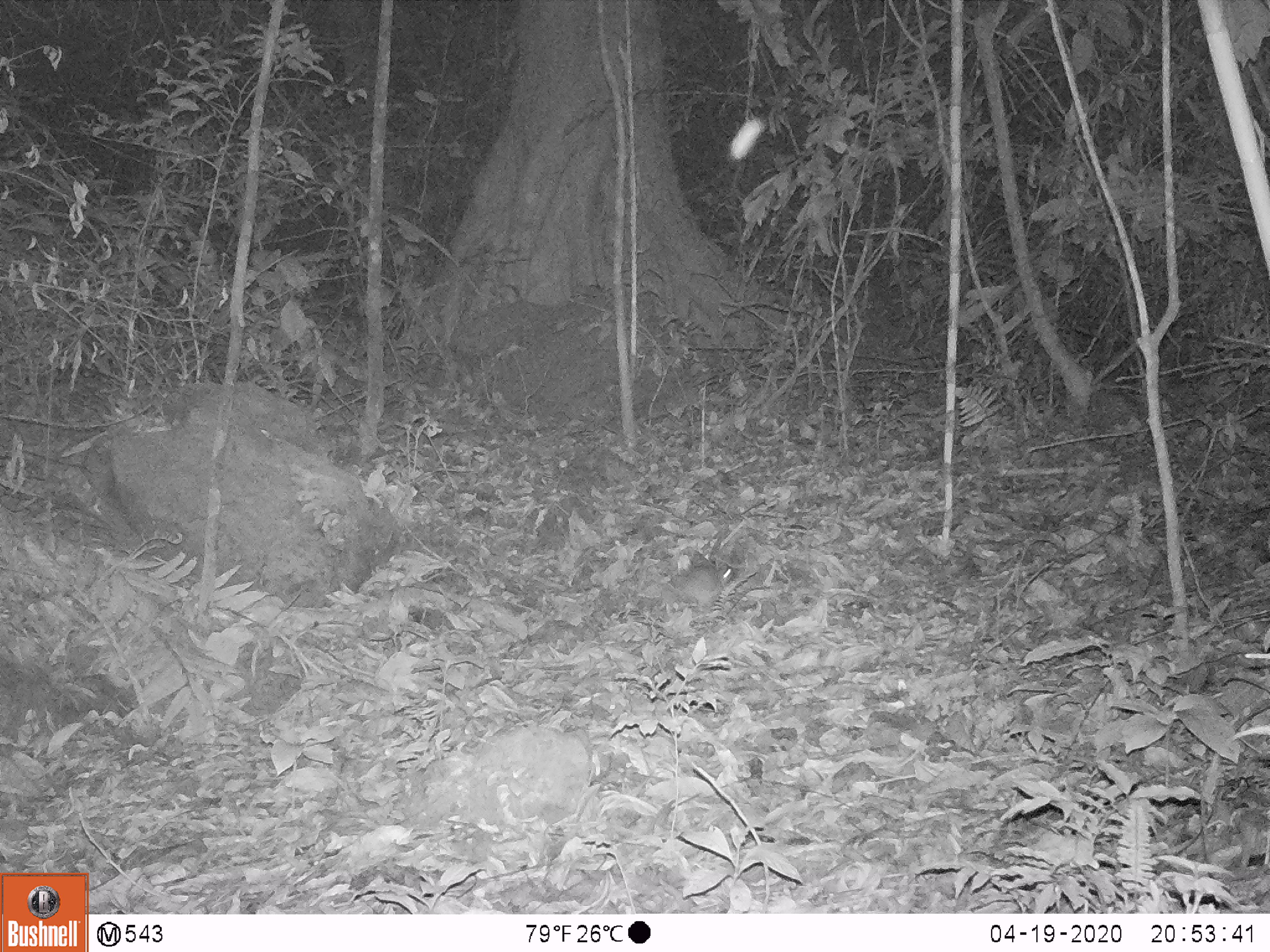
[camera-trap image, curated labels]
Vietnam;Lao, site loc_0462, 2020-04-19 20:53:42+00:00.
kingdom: Animalia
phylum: Chordata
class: Mammalia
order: Rodentia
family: Muridae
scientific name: Muridae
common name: old-world mice and rats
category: unidentified murid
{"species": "unidentified murid (old-world mice and rats) (Muridae)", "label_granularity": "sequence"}